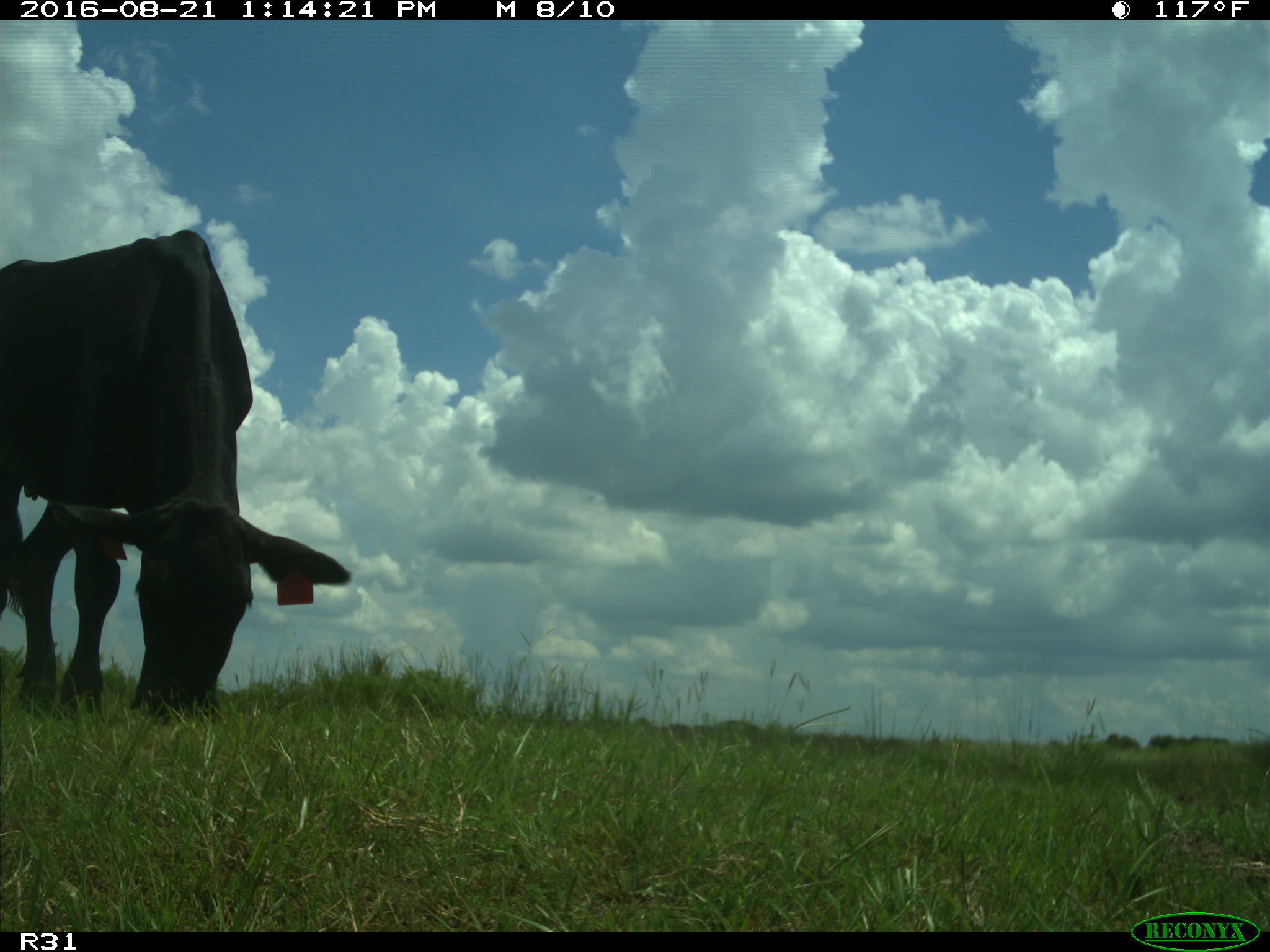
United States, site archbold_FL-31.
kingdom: Animalia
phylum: Chordata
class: Mammalia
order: Artiodactyla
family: Bovidae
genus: Bos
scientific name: Bos taurus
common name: domestic cow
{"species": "Bos taurus (domestic cow)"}